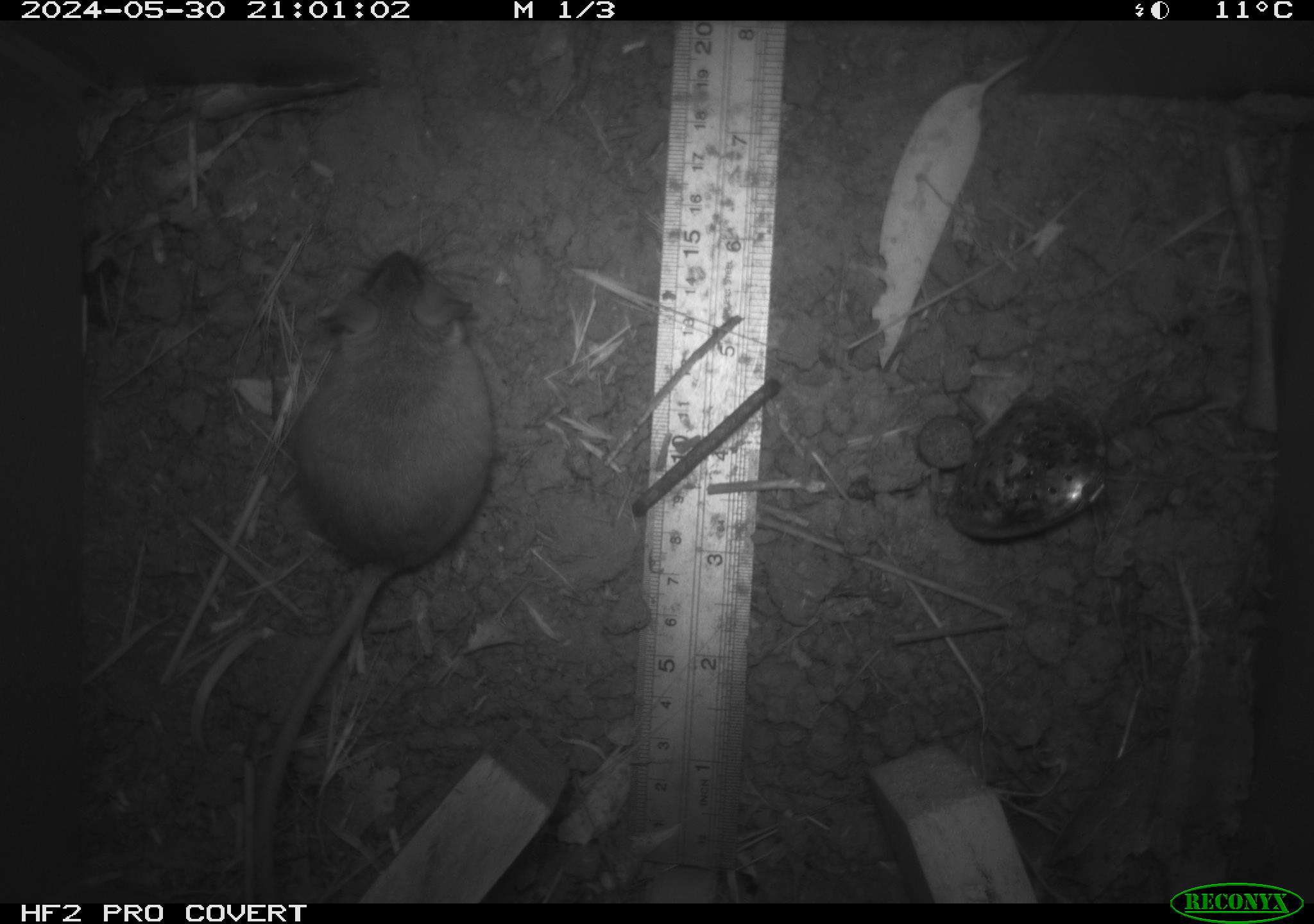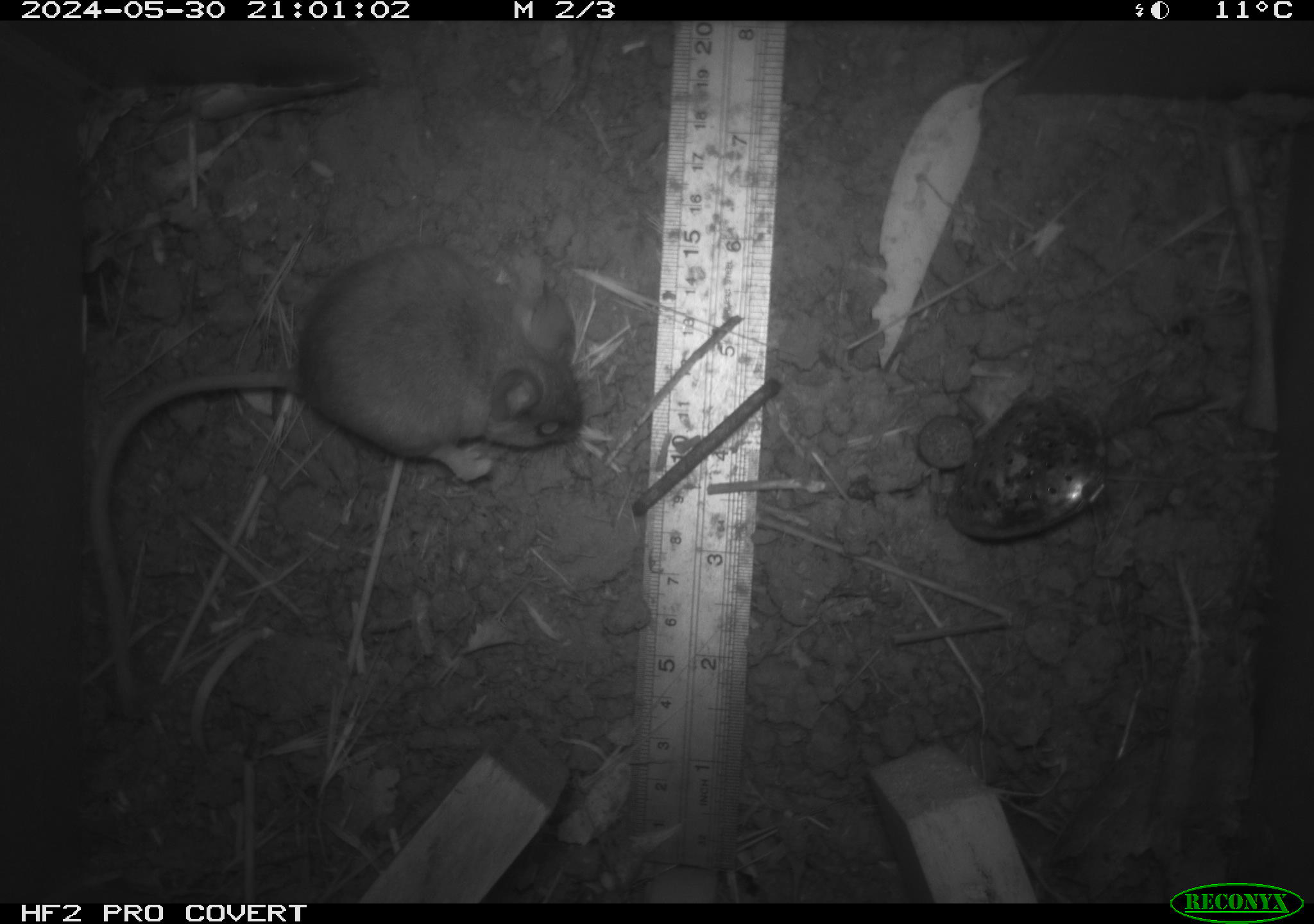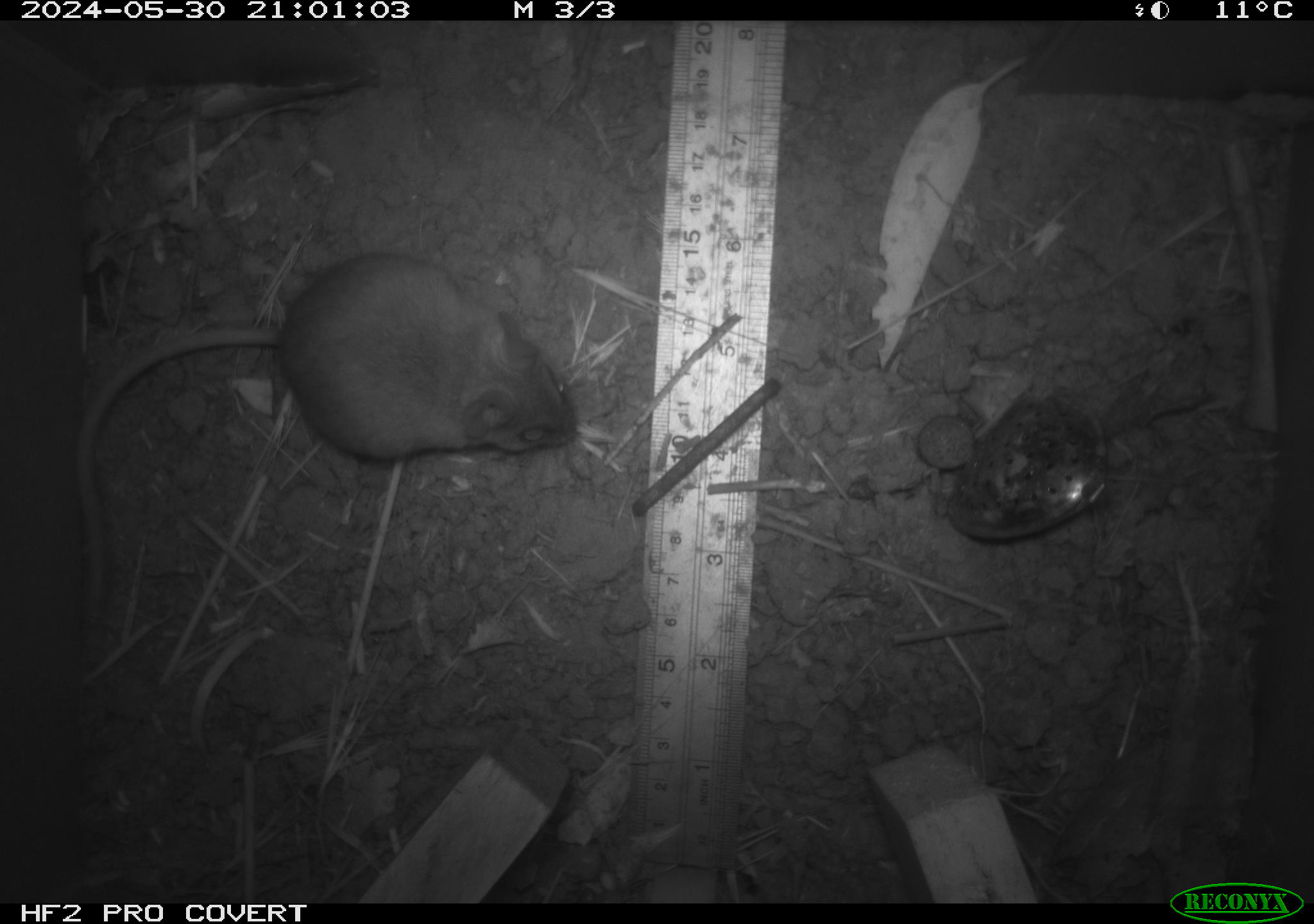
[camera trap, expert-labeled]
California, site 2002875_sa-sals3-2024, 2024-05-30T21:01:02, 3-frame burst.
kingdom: Animalia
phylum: Chordata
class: Mammalia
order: Rodentia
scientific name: Rodentia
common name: mouse species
Mouse species (Rodentia).